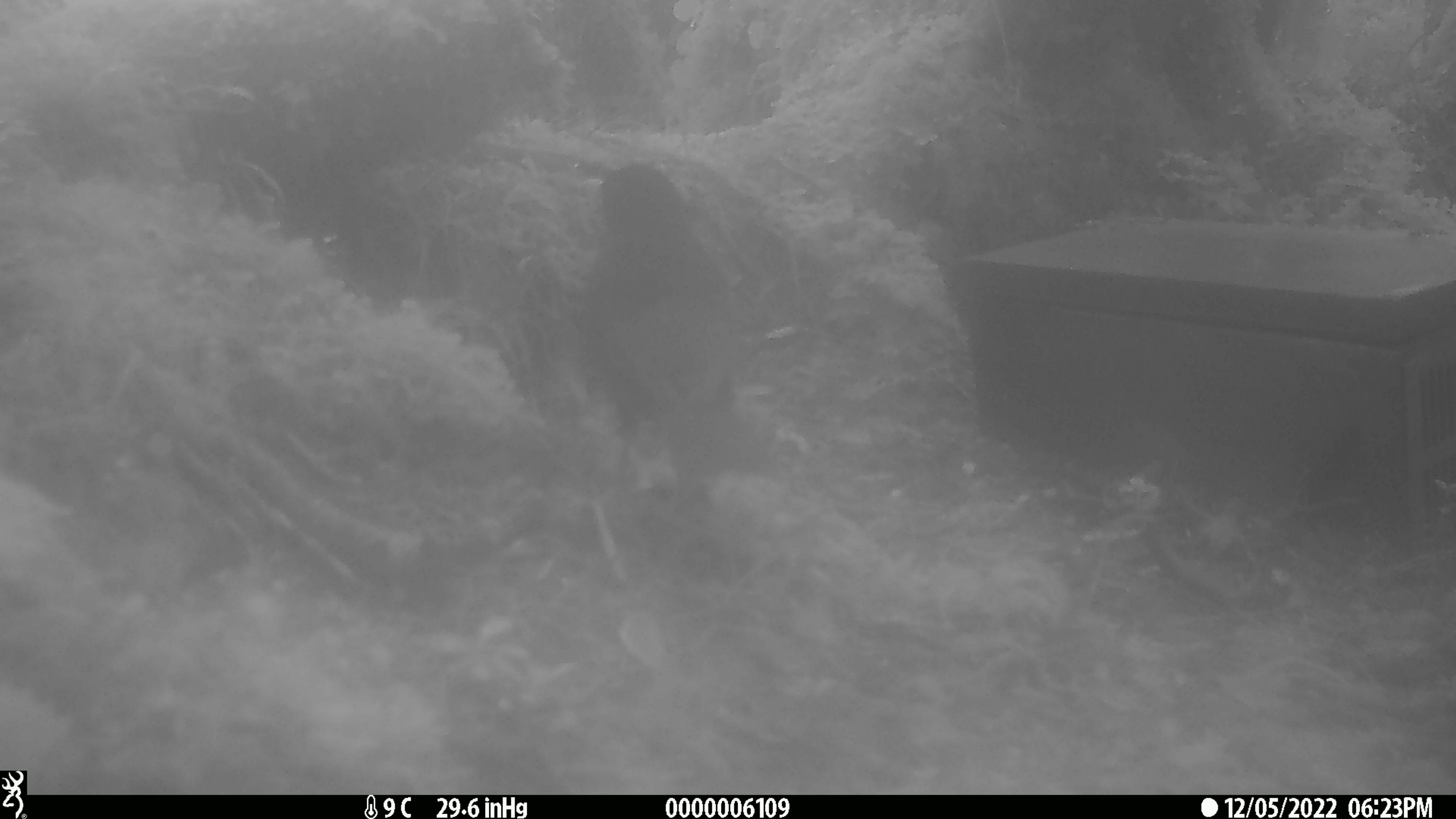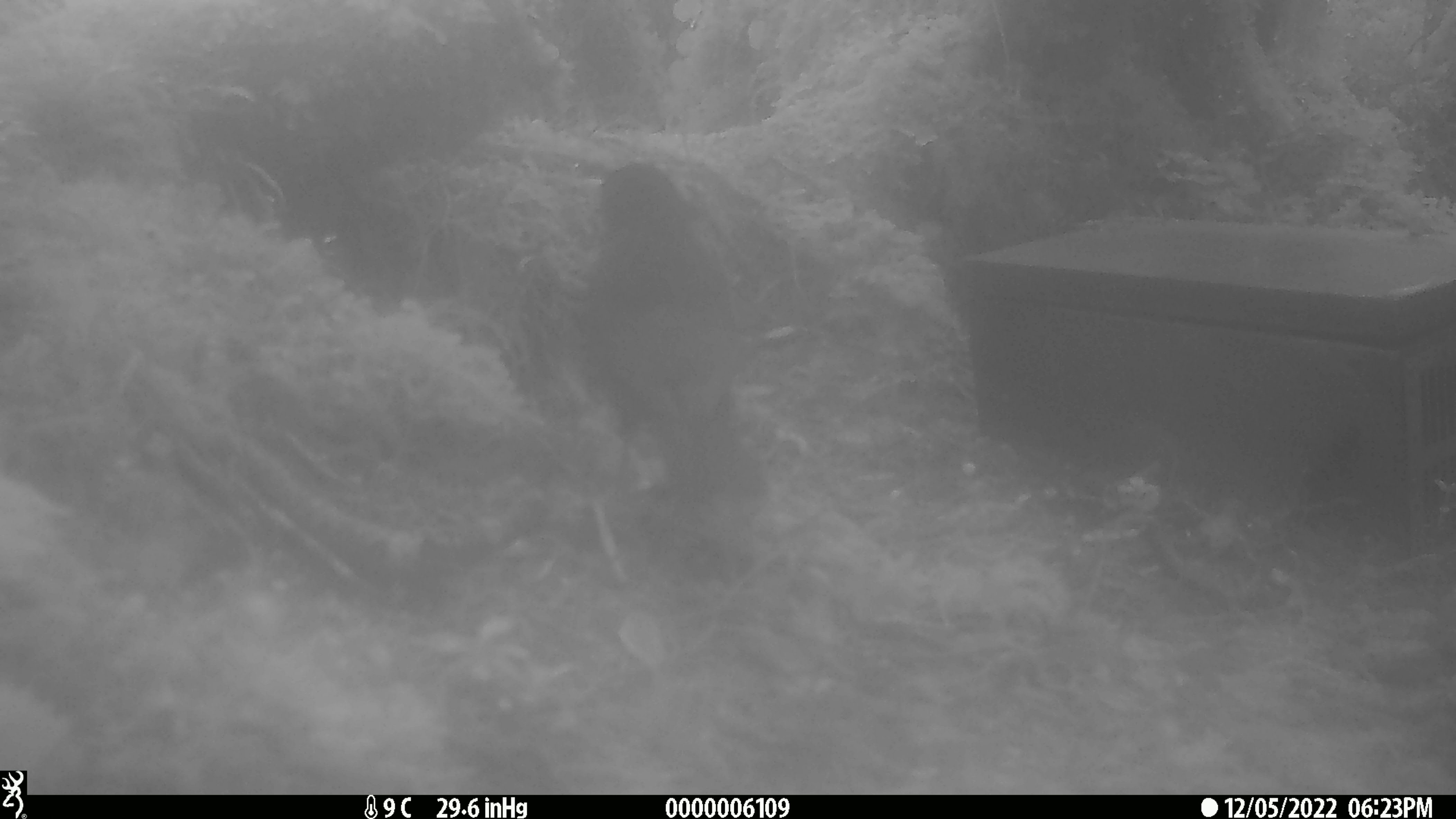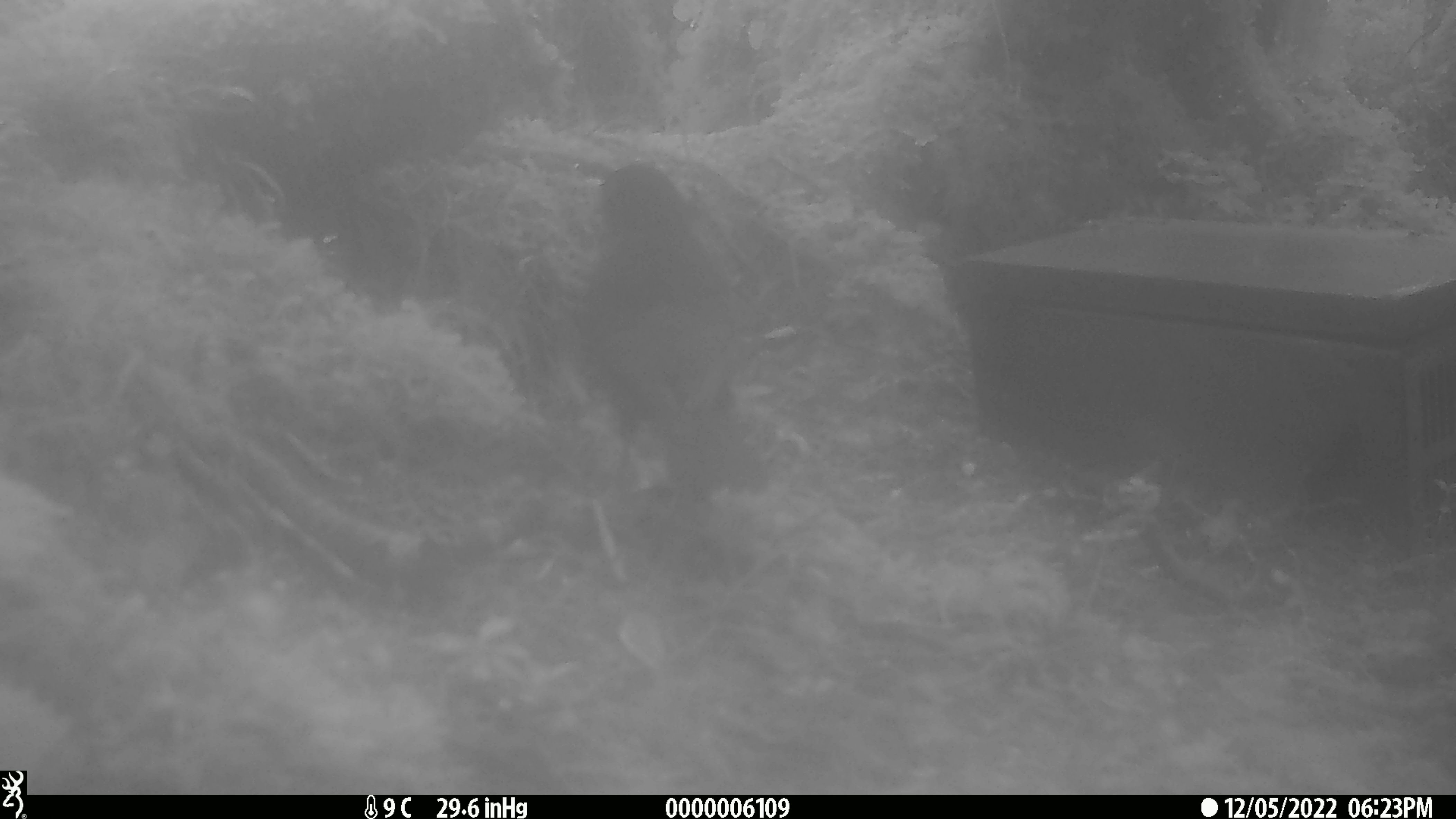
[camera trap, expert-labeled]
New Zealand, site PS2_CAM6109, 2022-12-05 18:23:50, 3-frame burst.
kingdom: Animalia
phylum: Chordata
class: Aves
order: Psittaciformes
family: Strigopidae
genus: Nestor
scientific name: Nestor notabilis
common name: kea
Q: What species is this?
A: Kea (Nestor notabilis).